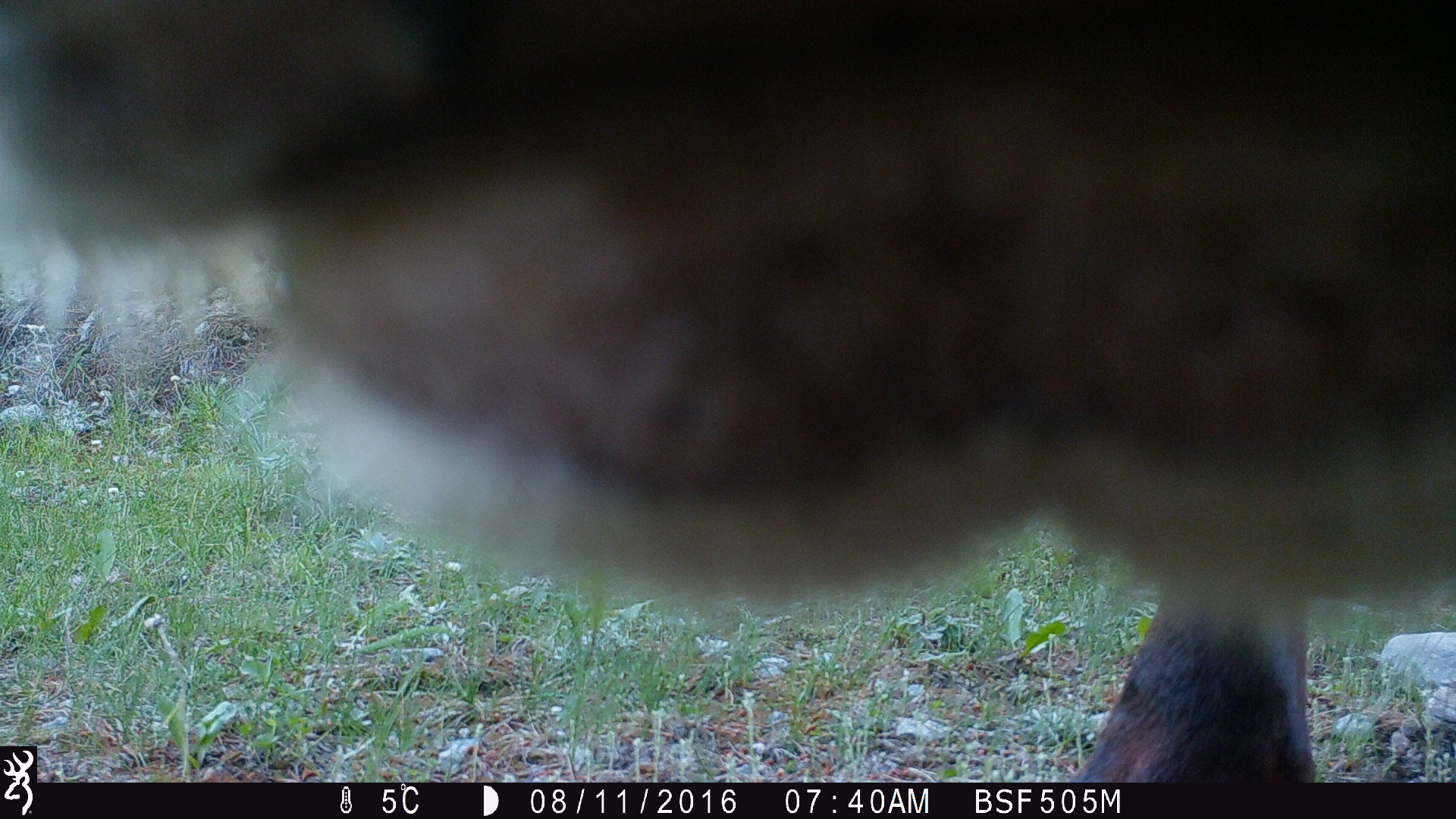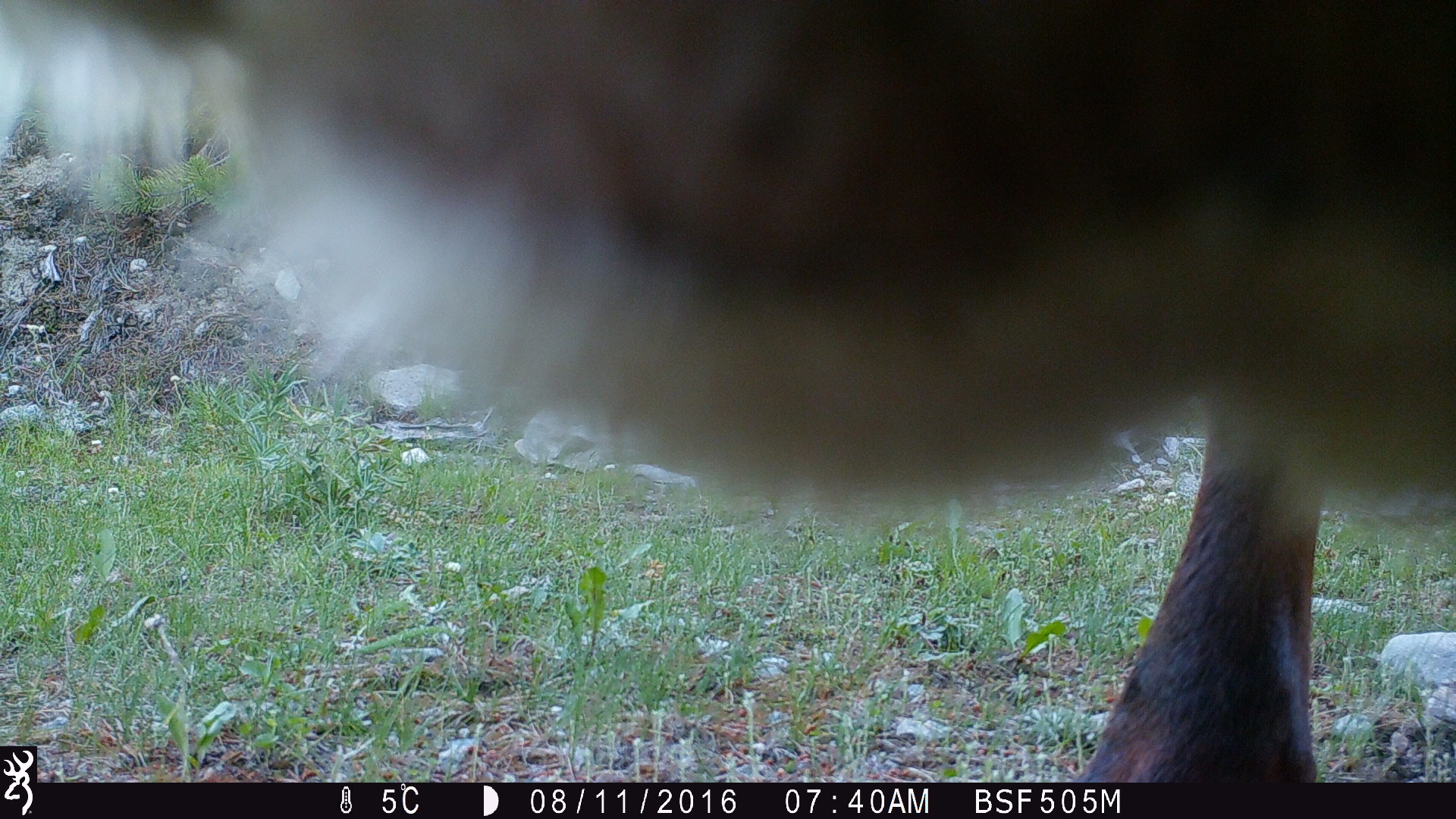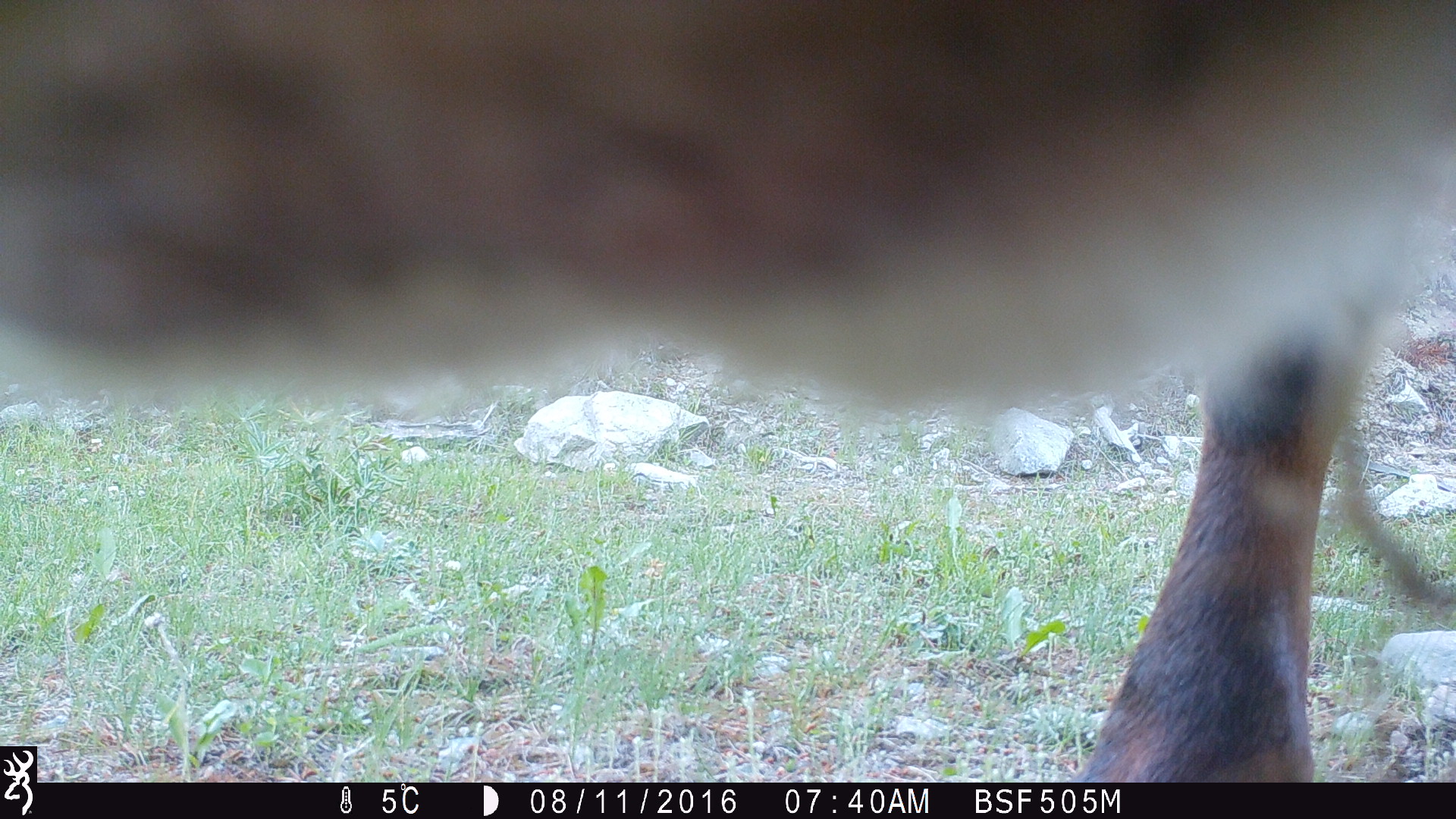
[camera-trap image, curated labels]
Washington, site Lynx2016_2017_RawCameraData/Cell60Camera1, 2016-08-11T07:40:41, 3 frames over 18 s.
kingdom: Animalia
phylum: Chordata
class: Mammalia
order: Artiodactyla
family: Bovidae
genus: Bos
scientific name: Bos taurus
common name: domestic cattle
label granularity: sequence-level